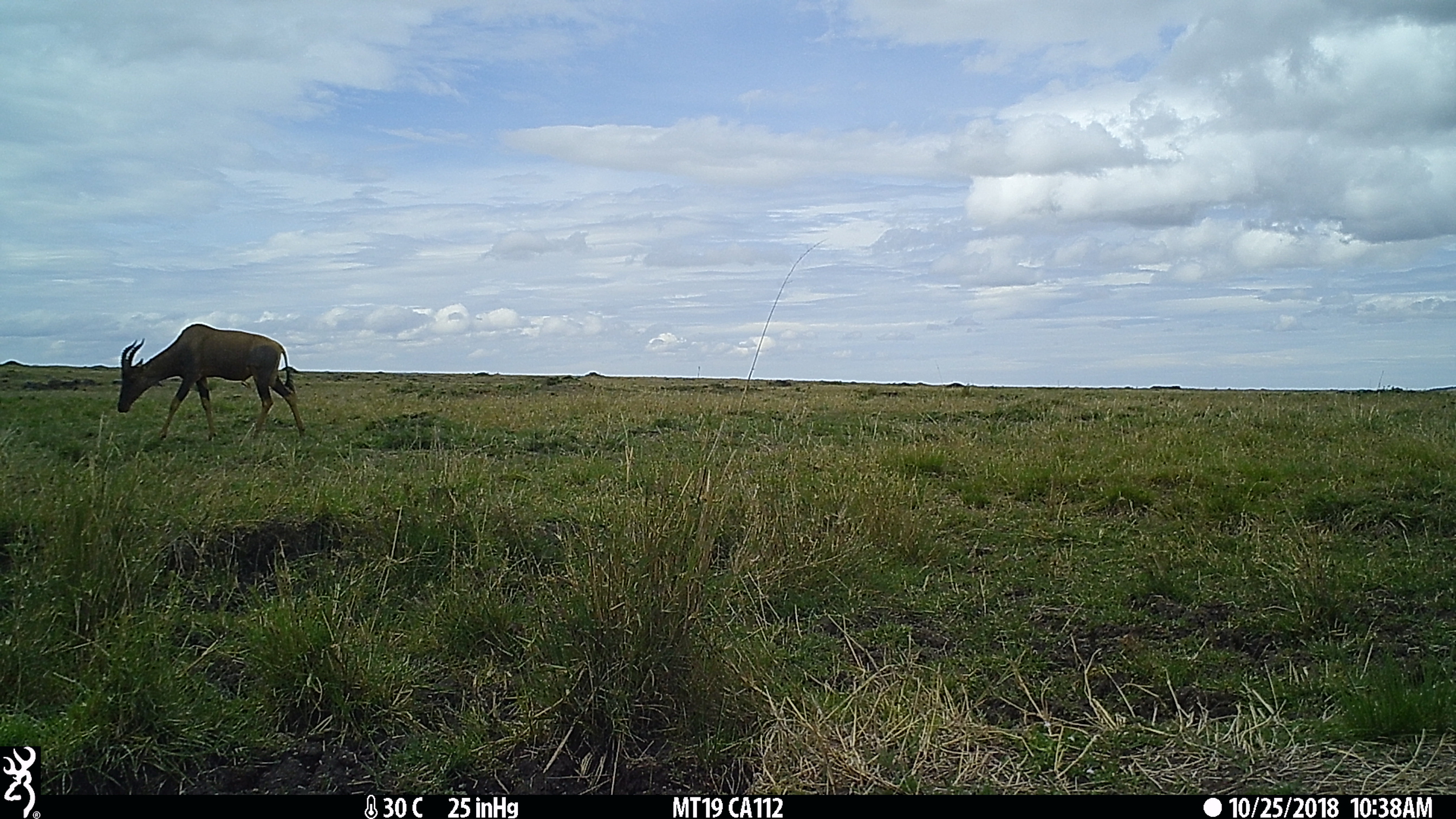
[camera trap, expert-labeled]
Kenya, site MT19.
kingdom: Animalia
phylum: Chordata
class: Mammalia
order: Artiodactyla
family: Bovidae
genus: Damaliscus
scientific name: Damaliscus lunatus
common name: topi